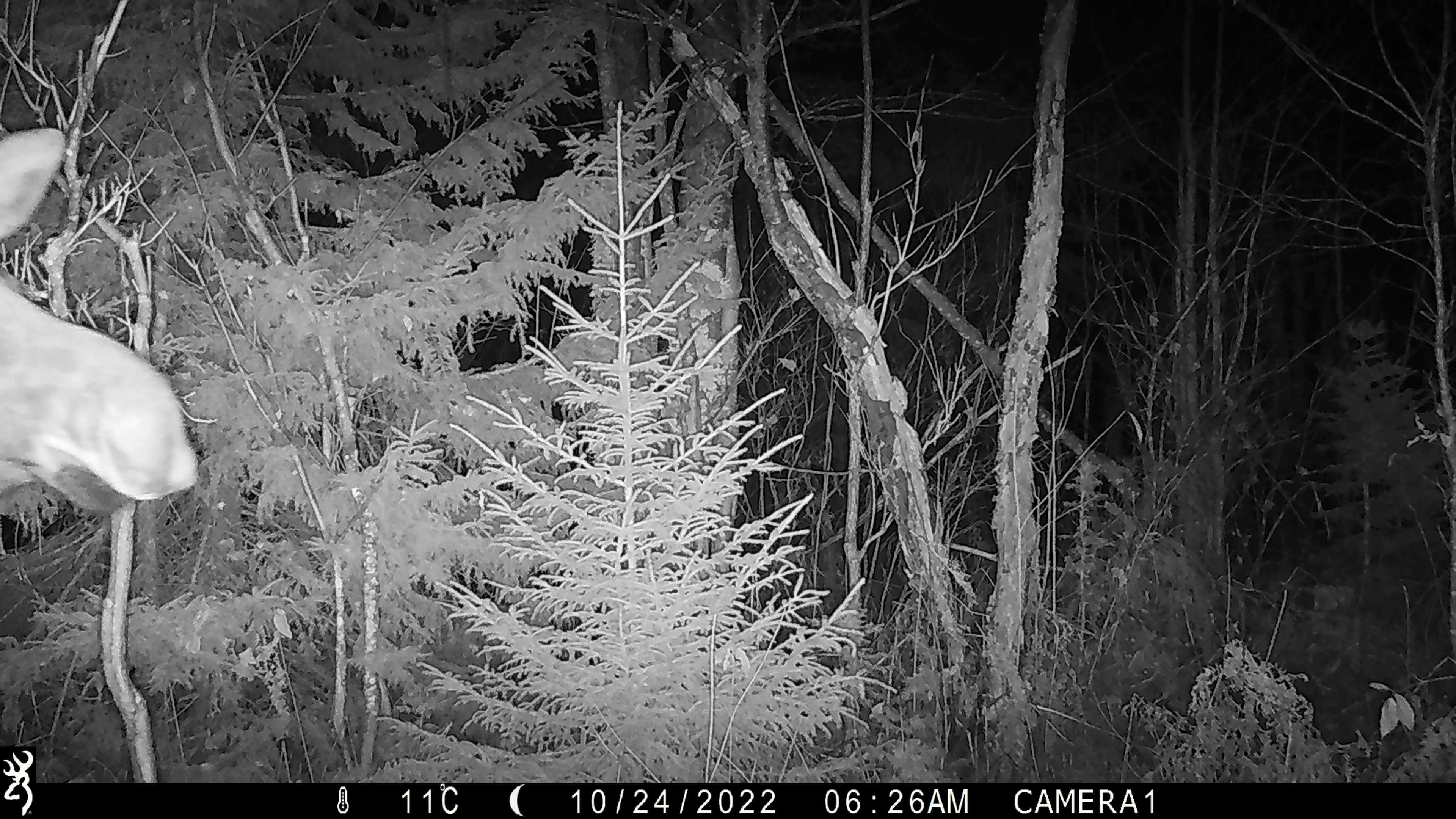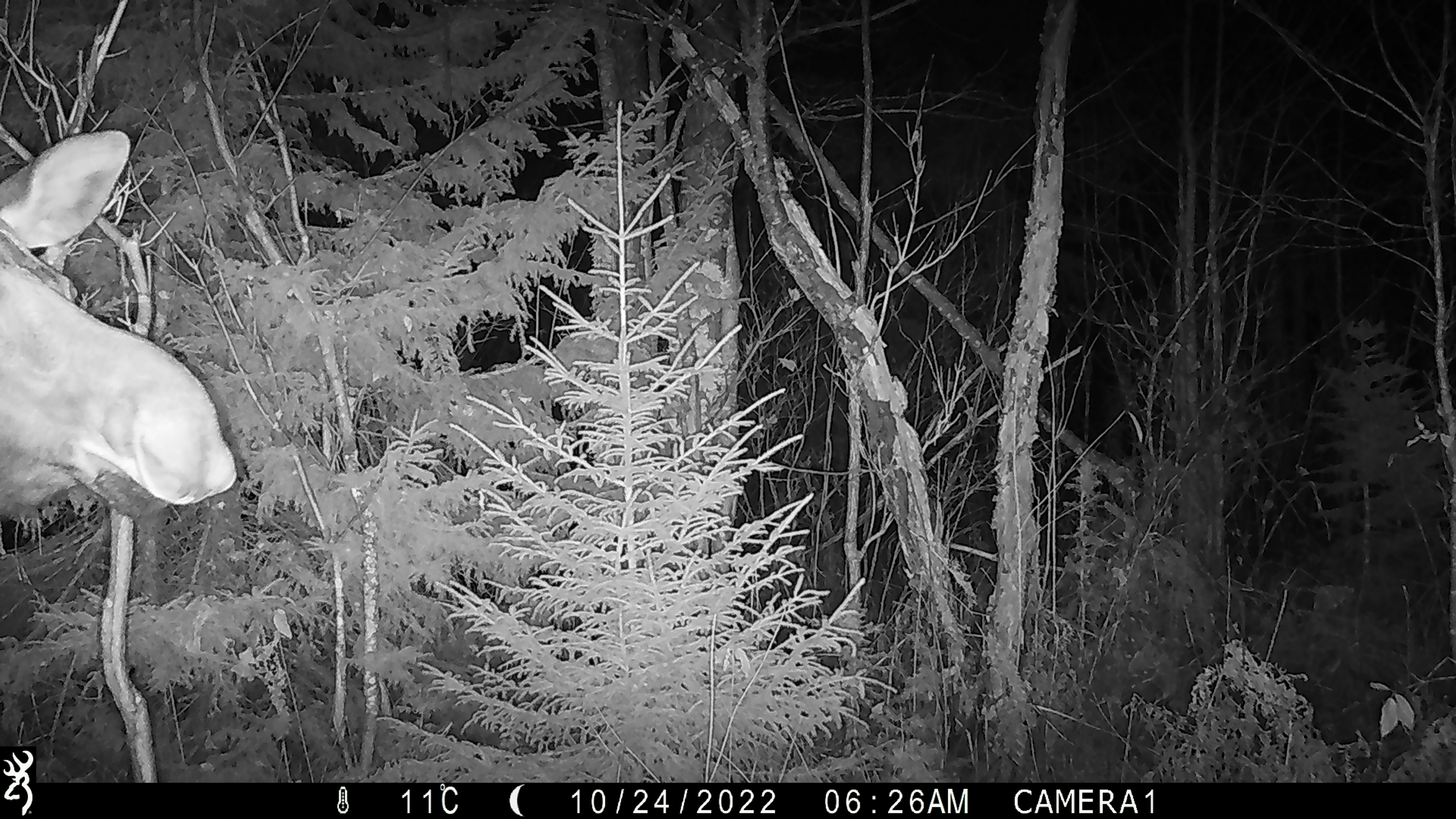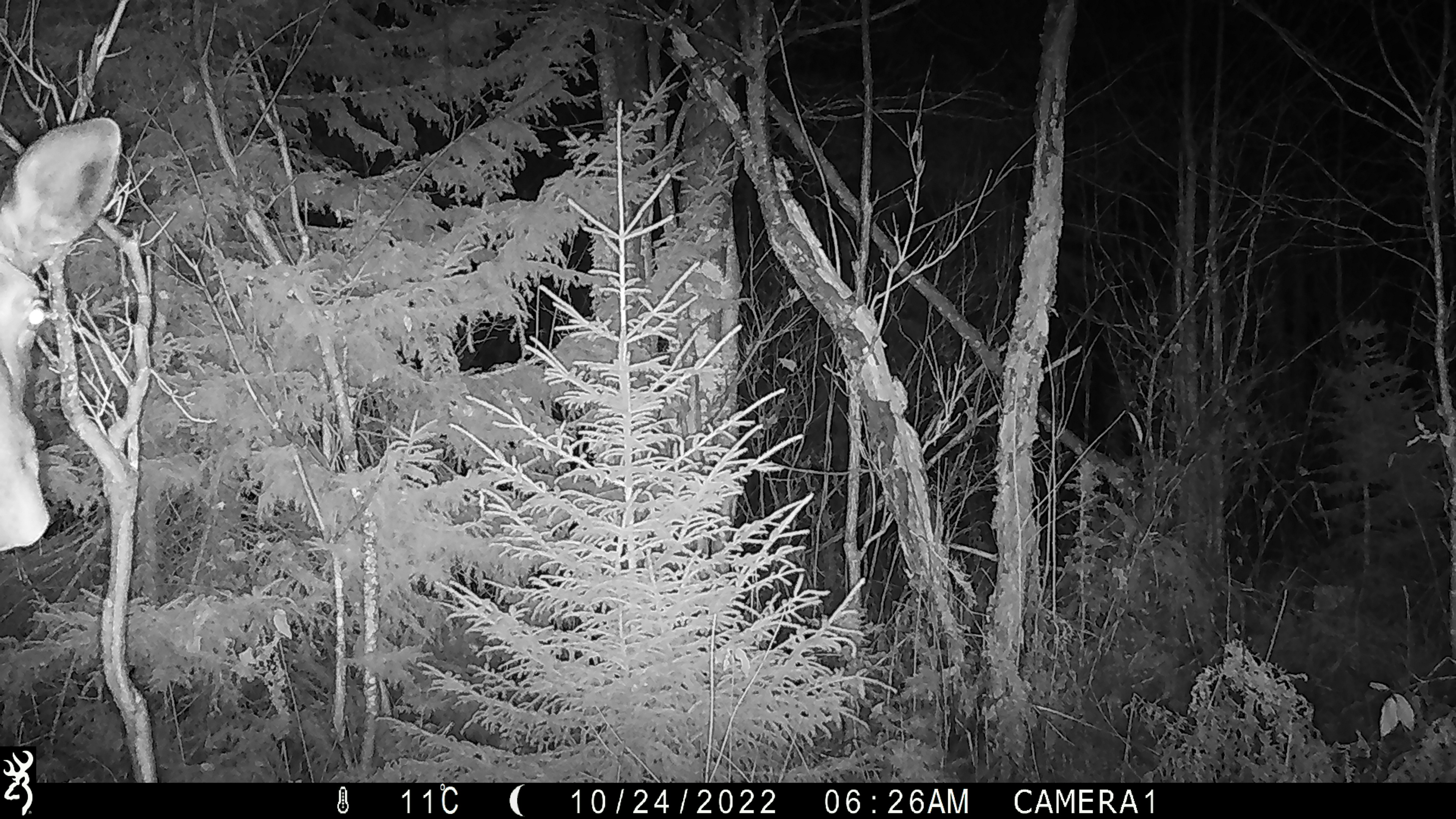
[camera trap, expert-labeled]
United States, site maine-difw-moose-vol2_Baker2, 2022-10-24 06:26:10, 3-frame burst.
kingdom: Animalia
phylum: Chordata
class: Mammalia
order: Artiodactyla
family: Cervidae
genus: Alces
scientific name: Alces alces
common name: moose